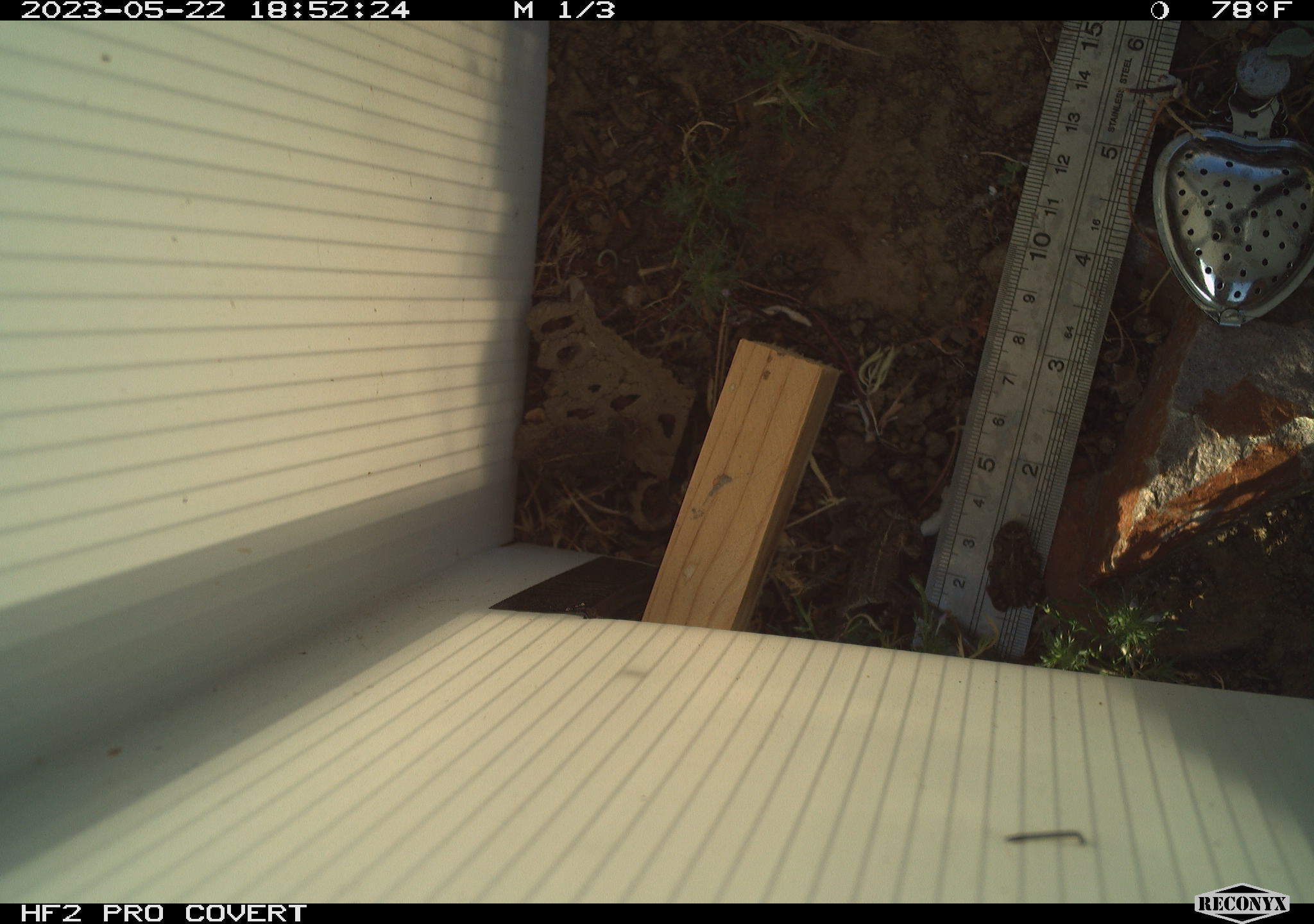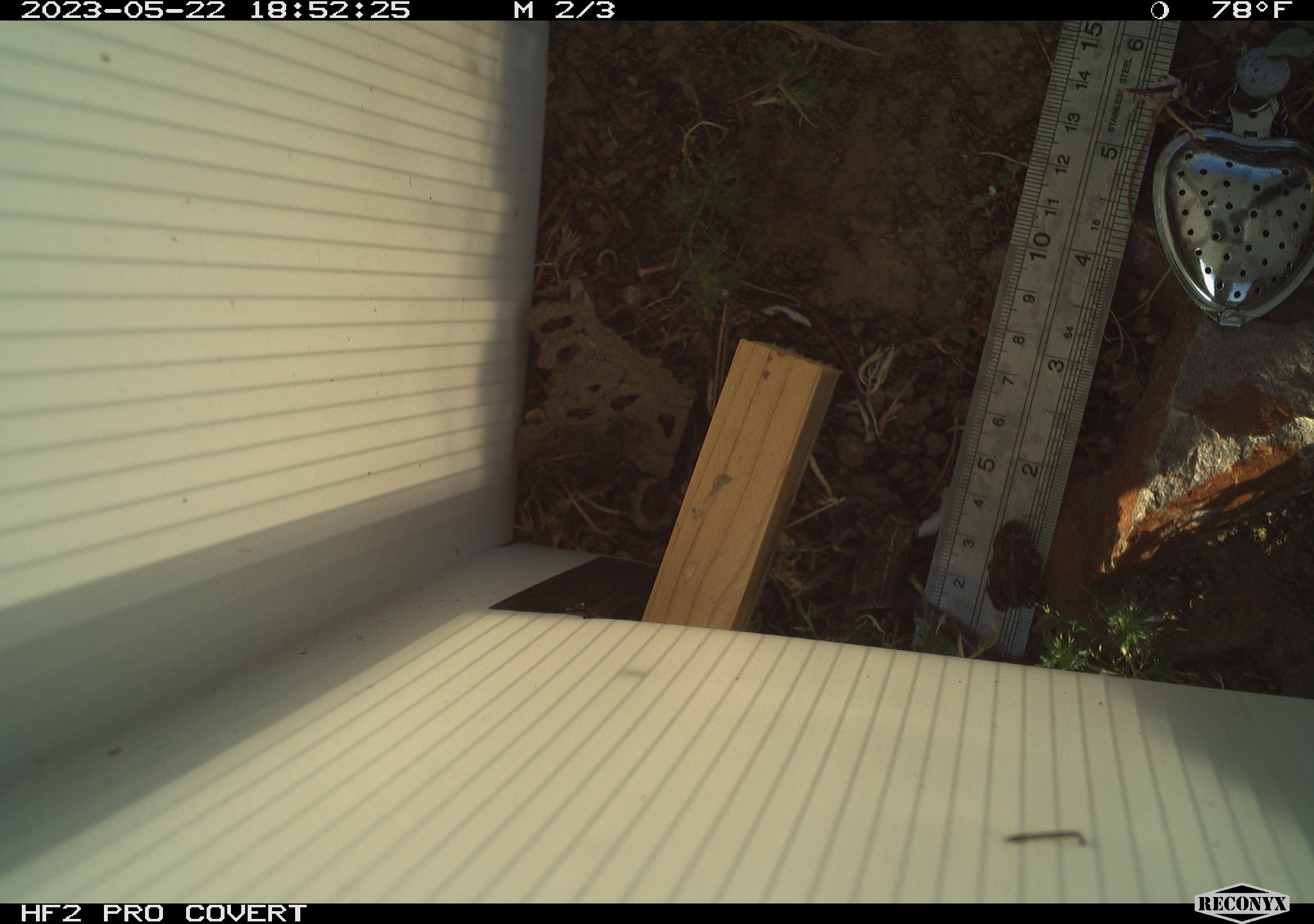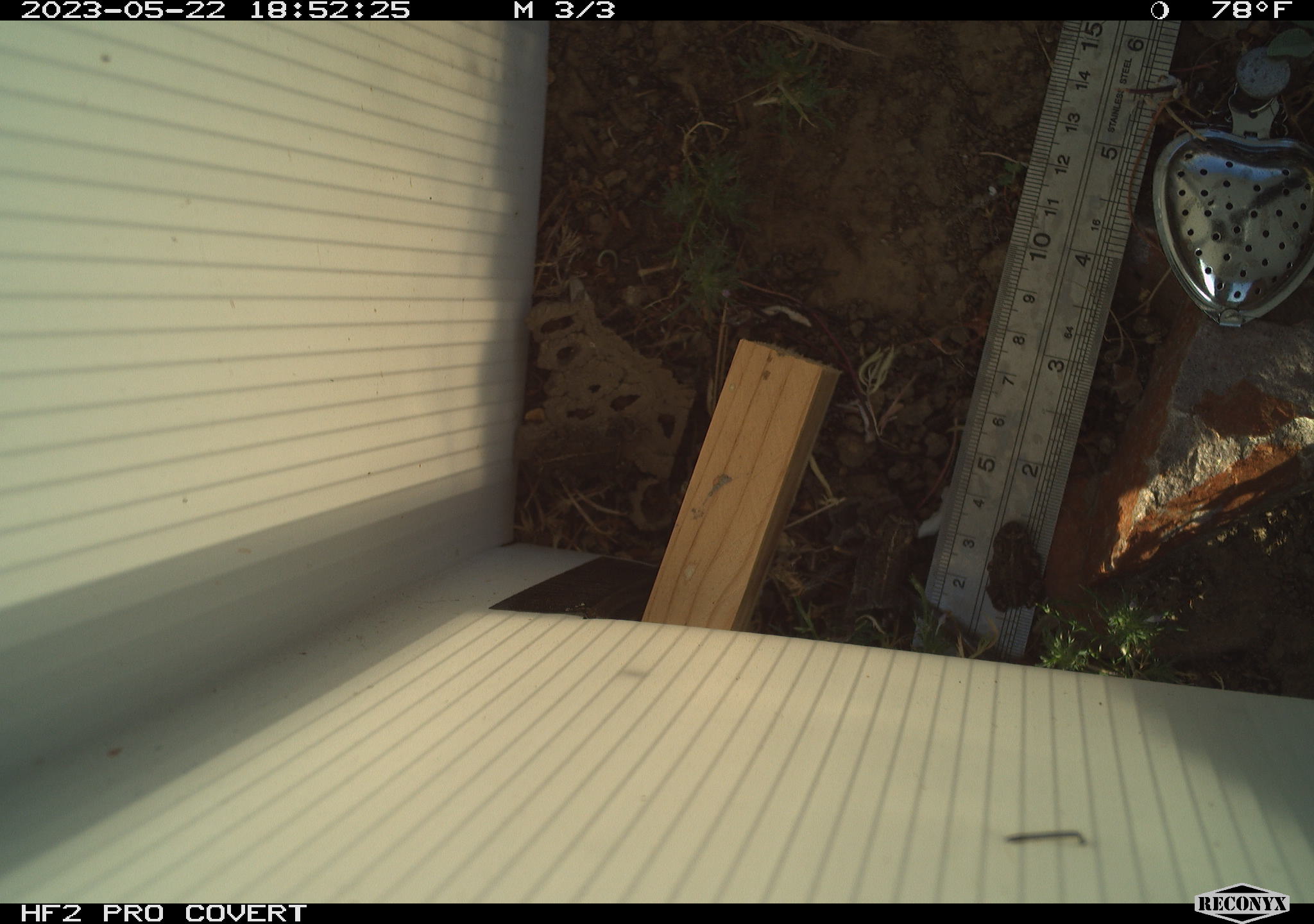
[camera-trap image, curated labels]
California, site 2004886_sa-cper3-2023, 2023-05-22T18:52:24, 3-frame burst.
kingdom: Animalia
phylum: Chordata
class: Amphibia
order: Anura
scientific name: Anura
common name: frogs